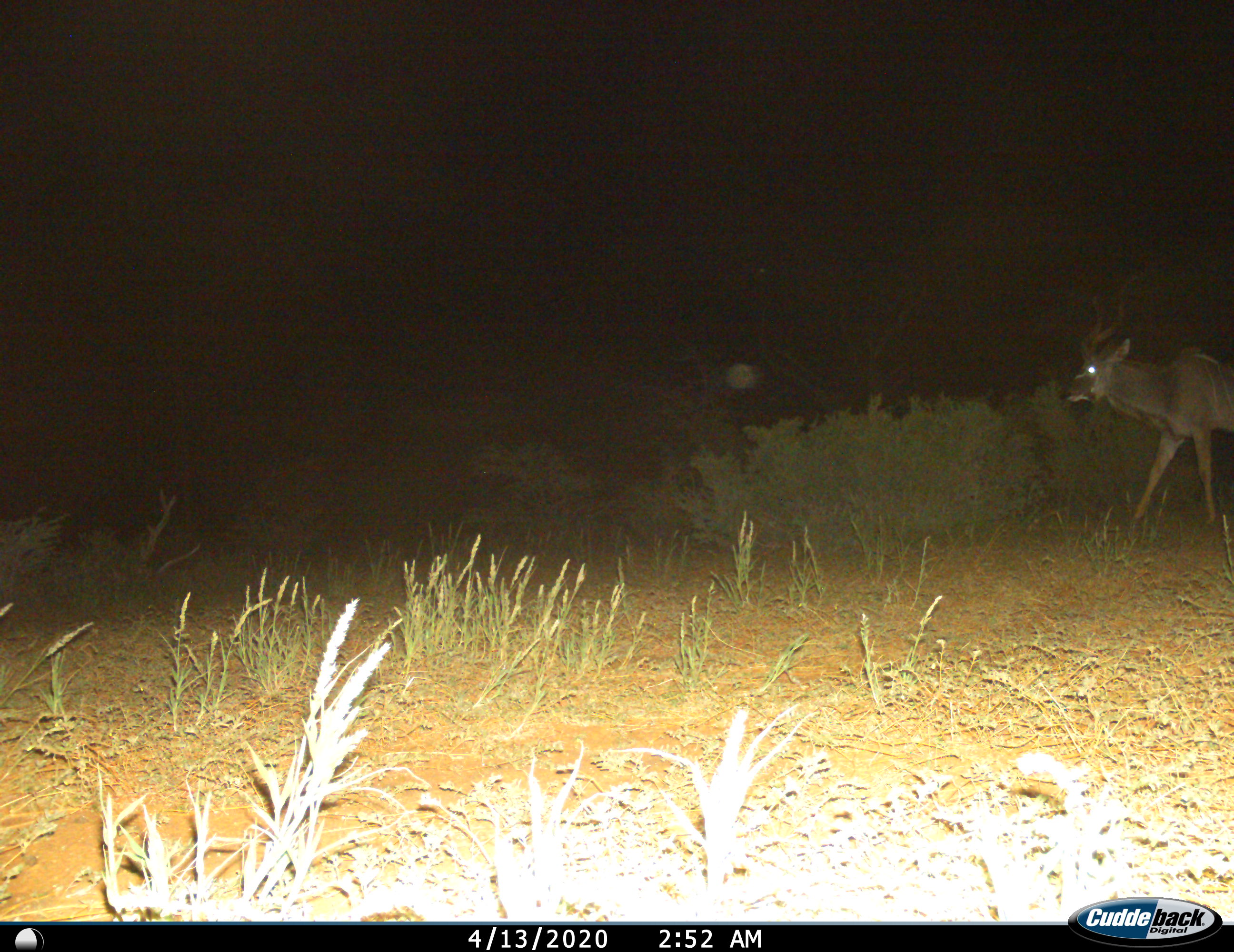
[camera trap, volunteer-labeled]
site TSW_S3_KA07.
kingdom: Animalia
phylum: Chordata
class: Mammalia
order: Artiodactyla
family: Bovidae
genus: Tragelaphus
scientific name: Tragelaphus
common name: kudu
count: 1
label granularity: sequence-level